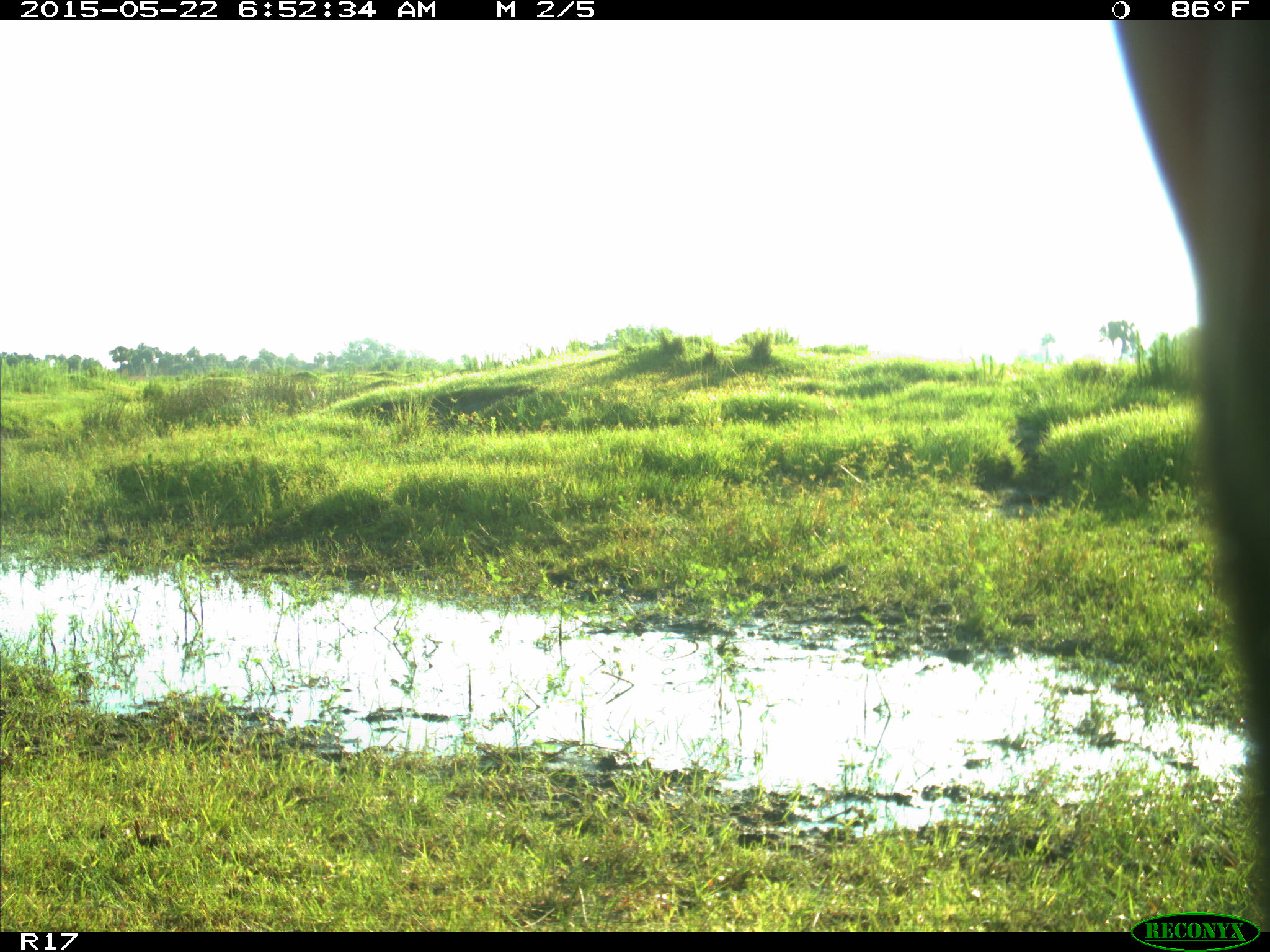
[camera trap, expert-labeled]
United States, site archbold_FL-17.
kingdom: Animalia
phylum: Chordata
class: Mammalia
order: Artiodactyla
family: Bovidae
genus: Bos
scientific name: Bos taurus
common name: domestic cow